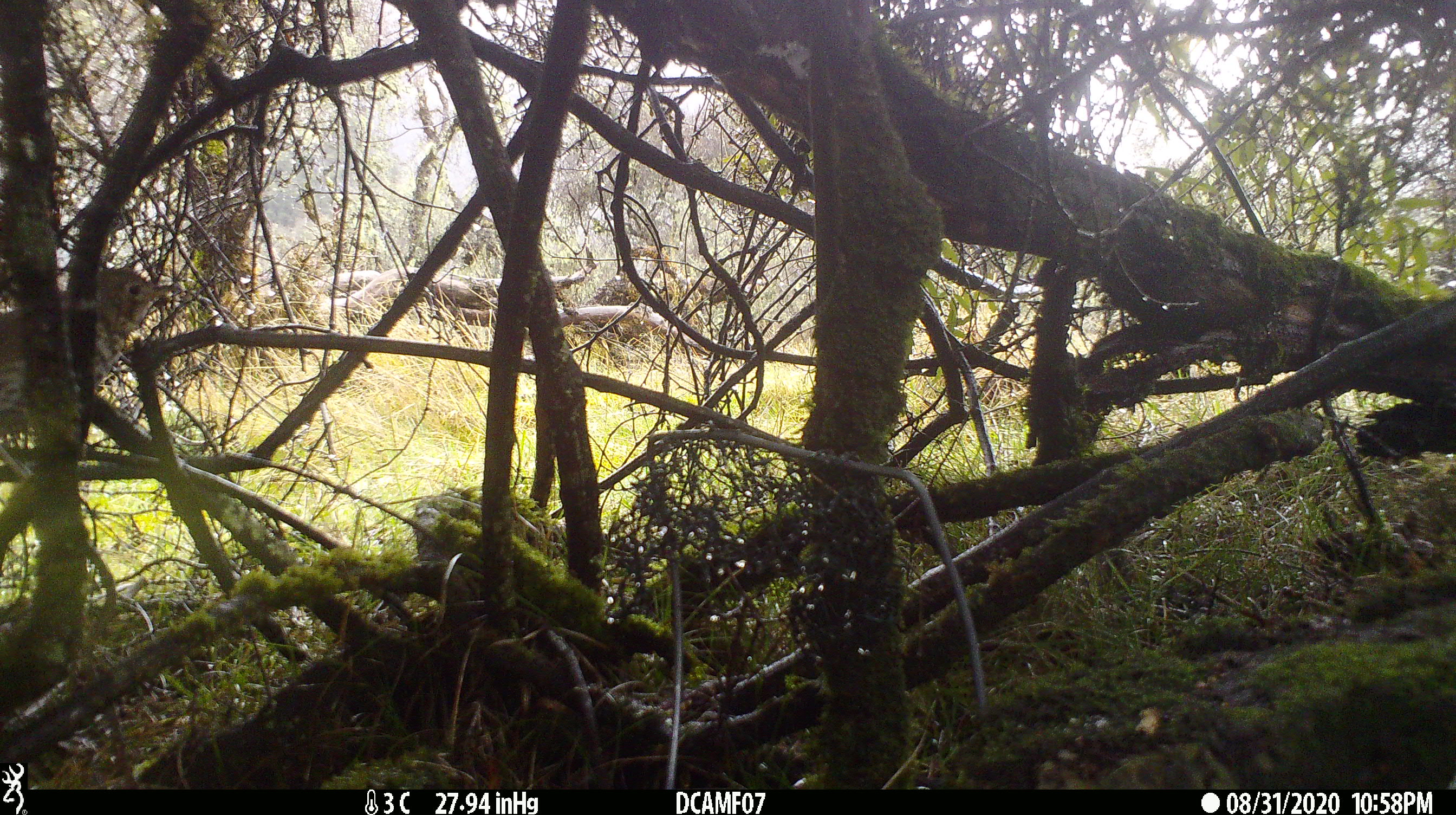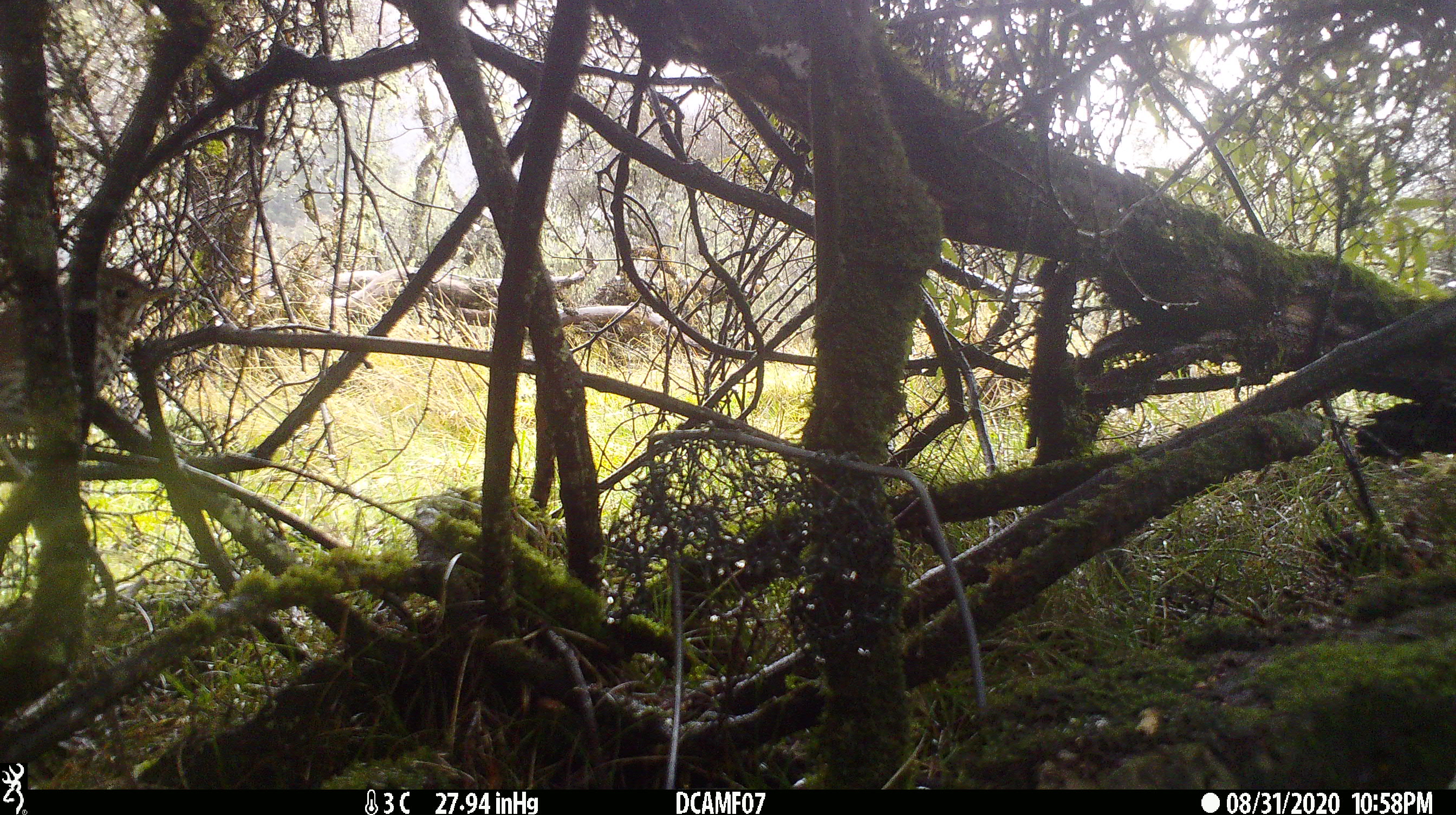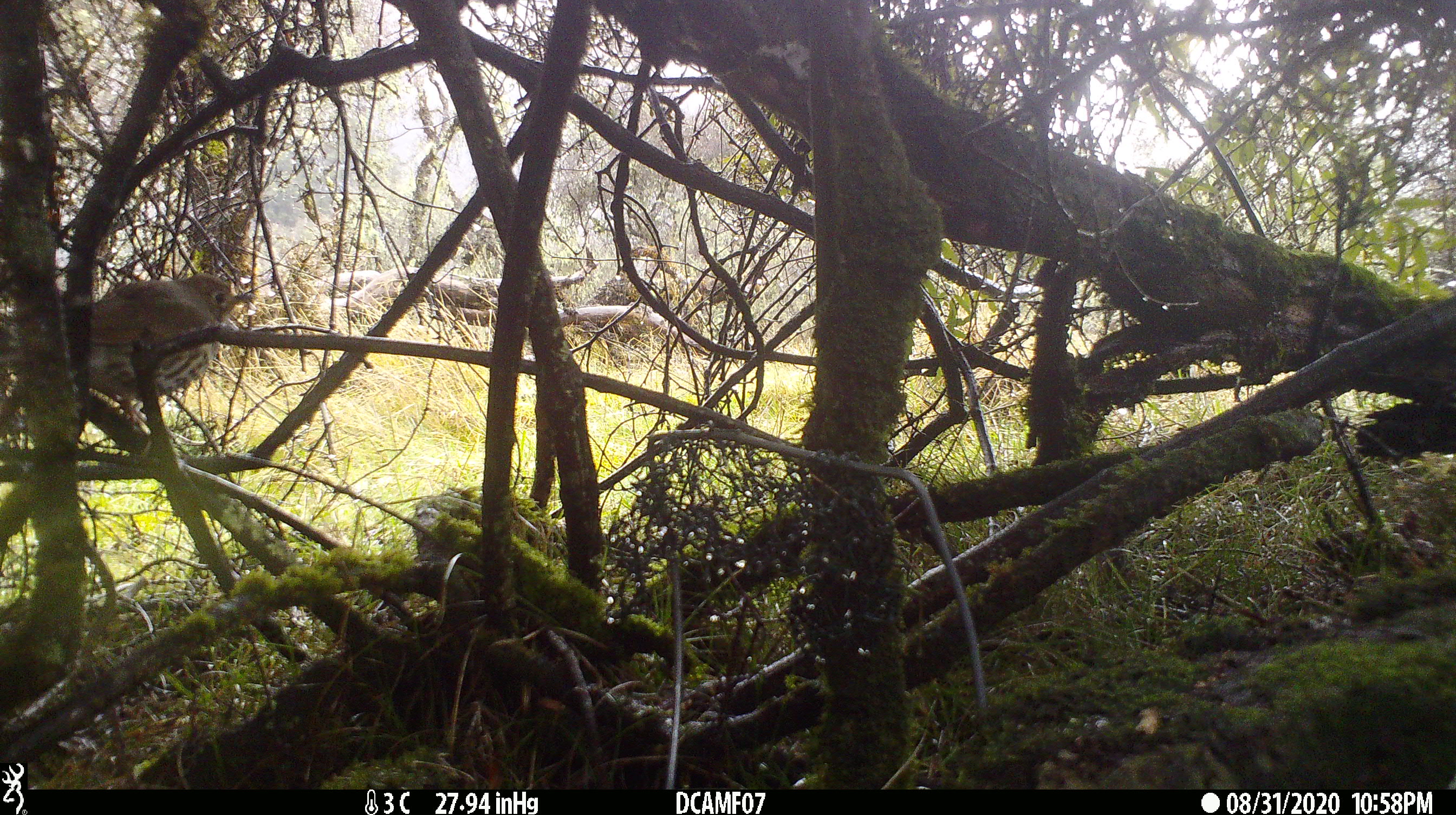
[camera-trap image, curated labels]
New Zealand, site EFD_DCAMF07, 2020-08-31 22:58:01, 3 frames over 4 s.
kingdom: Animalia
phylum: Chordata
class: Aves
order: Passeriformes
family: Turdidae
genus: Turdus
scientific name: Turdus philomelos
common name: song thrush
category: thrush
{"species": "thrush (song thrush) (Turdus philomelos)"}